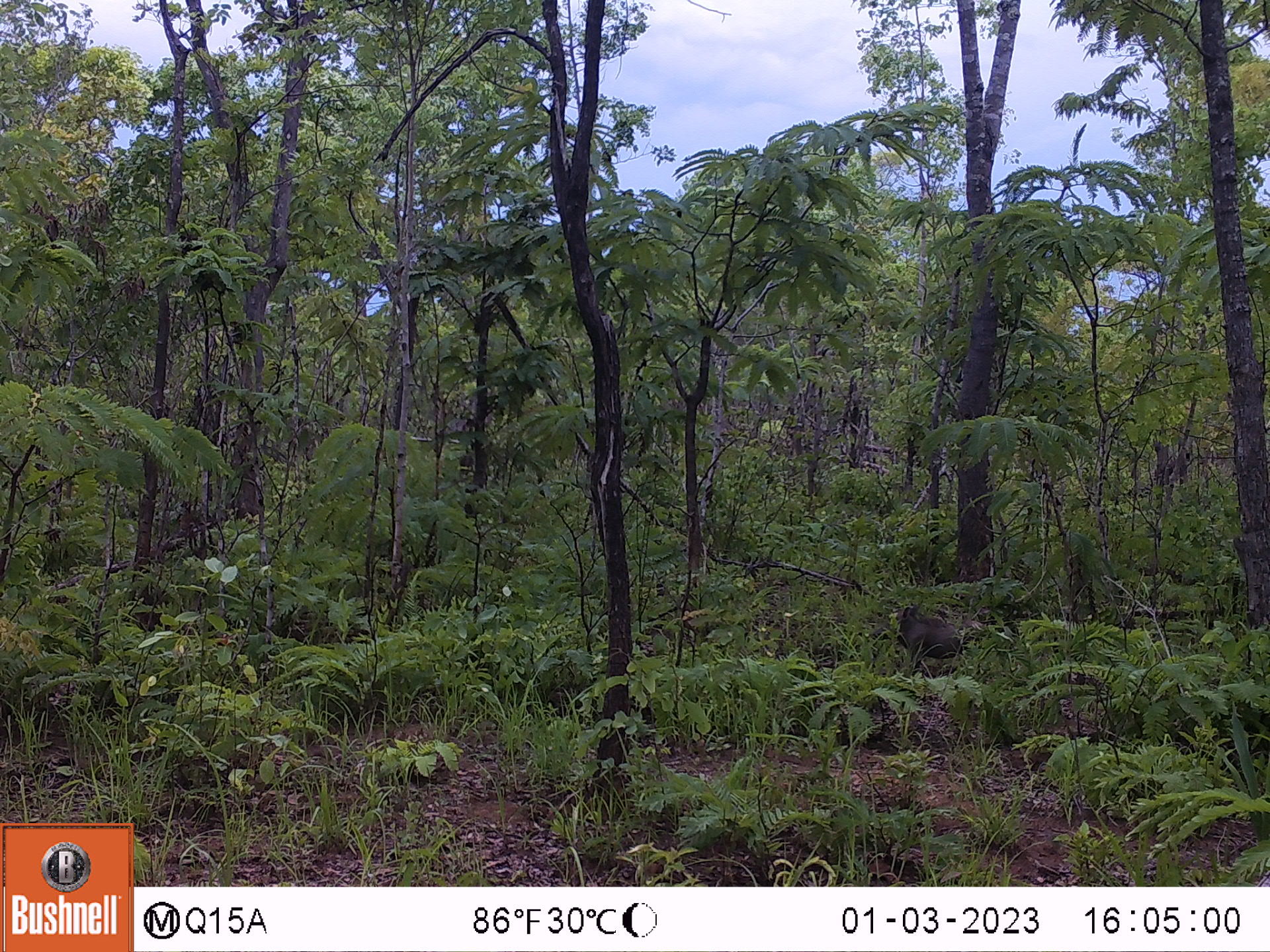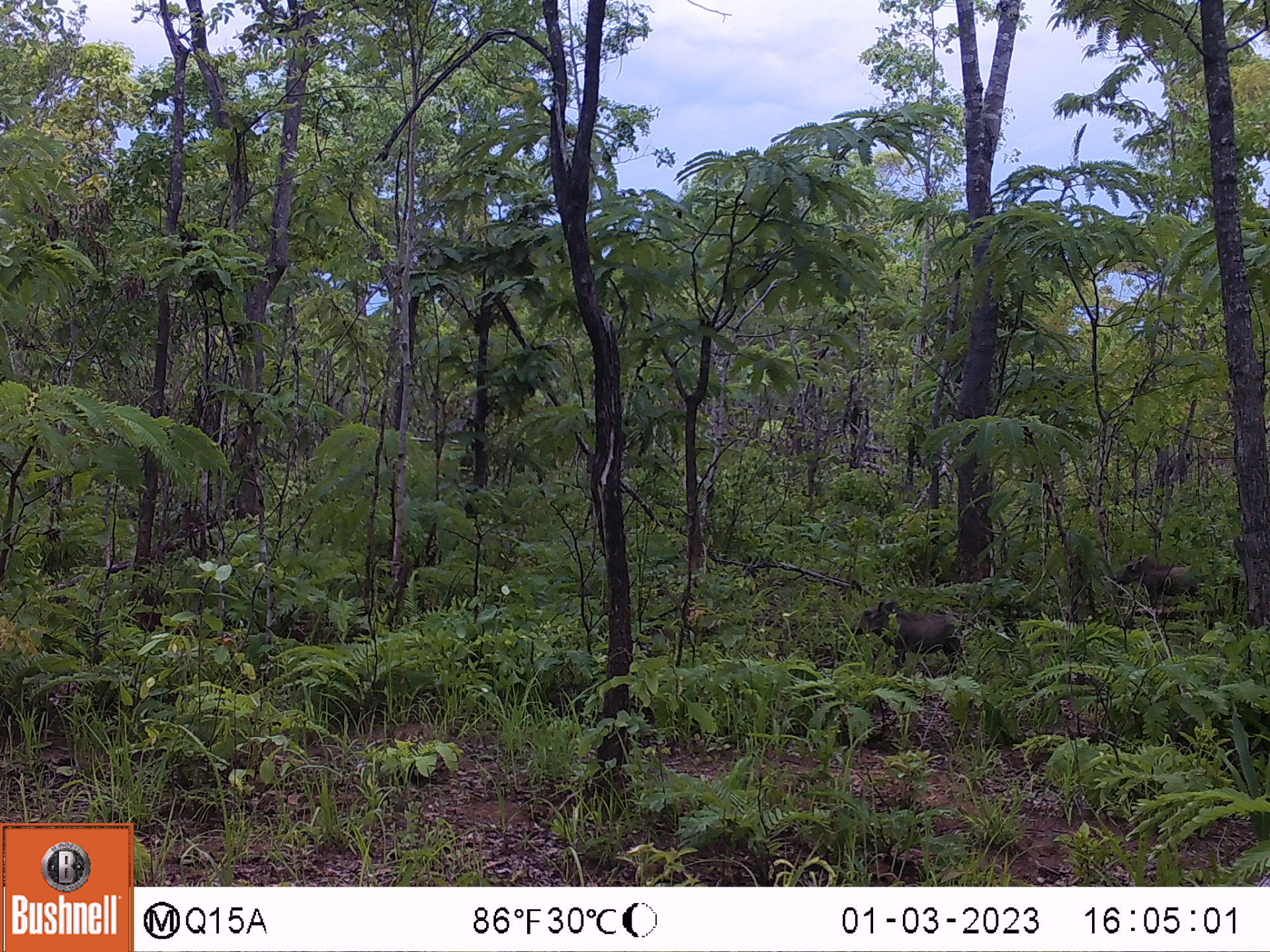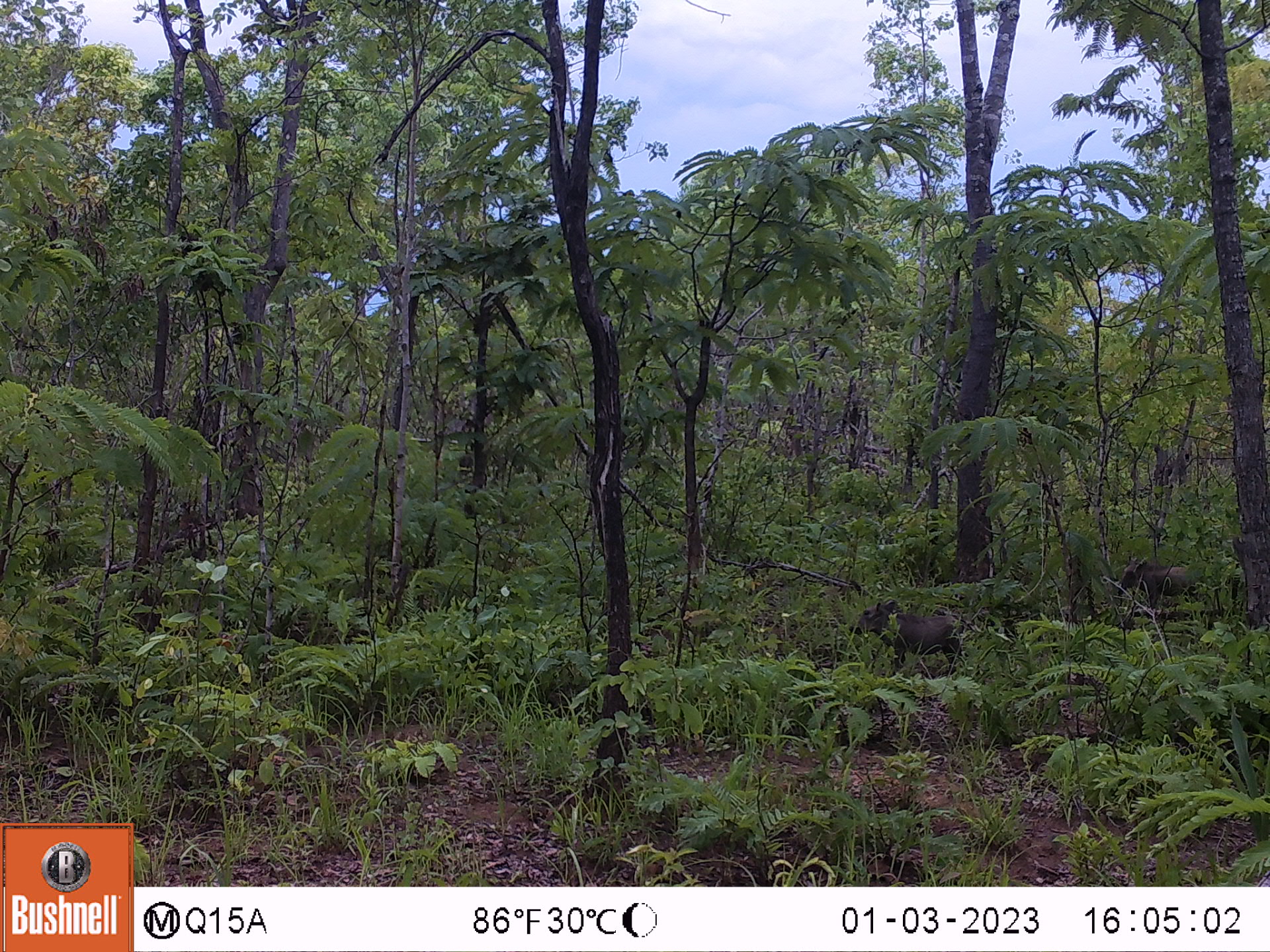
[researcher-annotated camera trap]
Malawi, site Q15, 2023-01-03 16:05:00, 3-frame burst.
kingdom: Animalia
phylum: Chordata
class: Mammalia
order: Artiodactyla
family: Suidae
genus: Phacochoerus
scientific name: Phacochoerus africanus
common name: common warthog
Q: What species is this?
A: Common warthog (Phacochoerus africanus).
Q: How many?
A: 1.